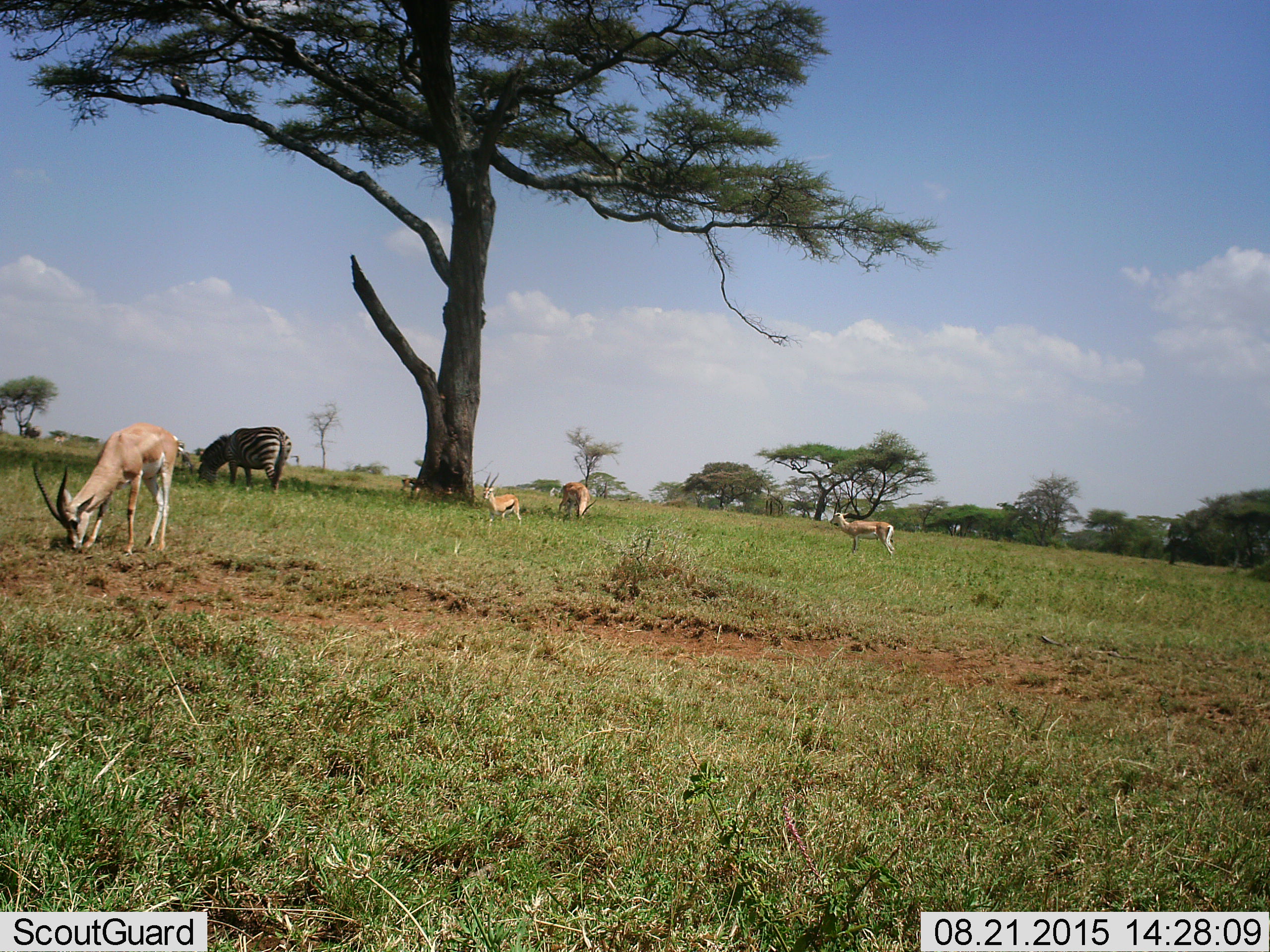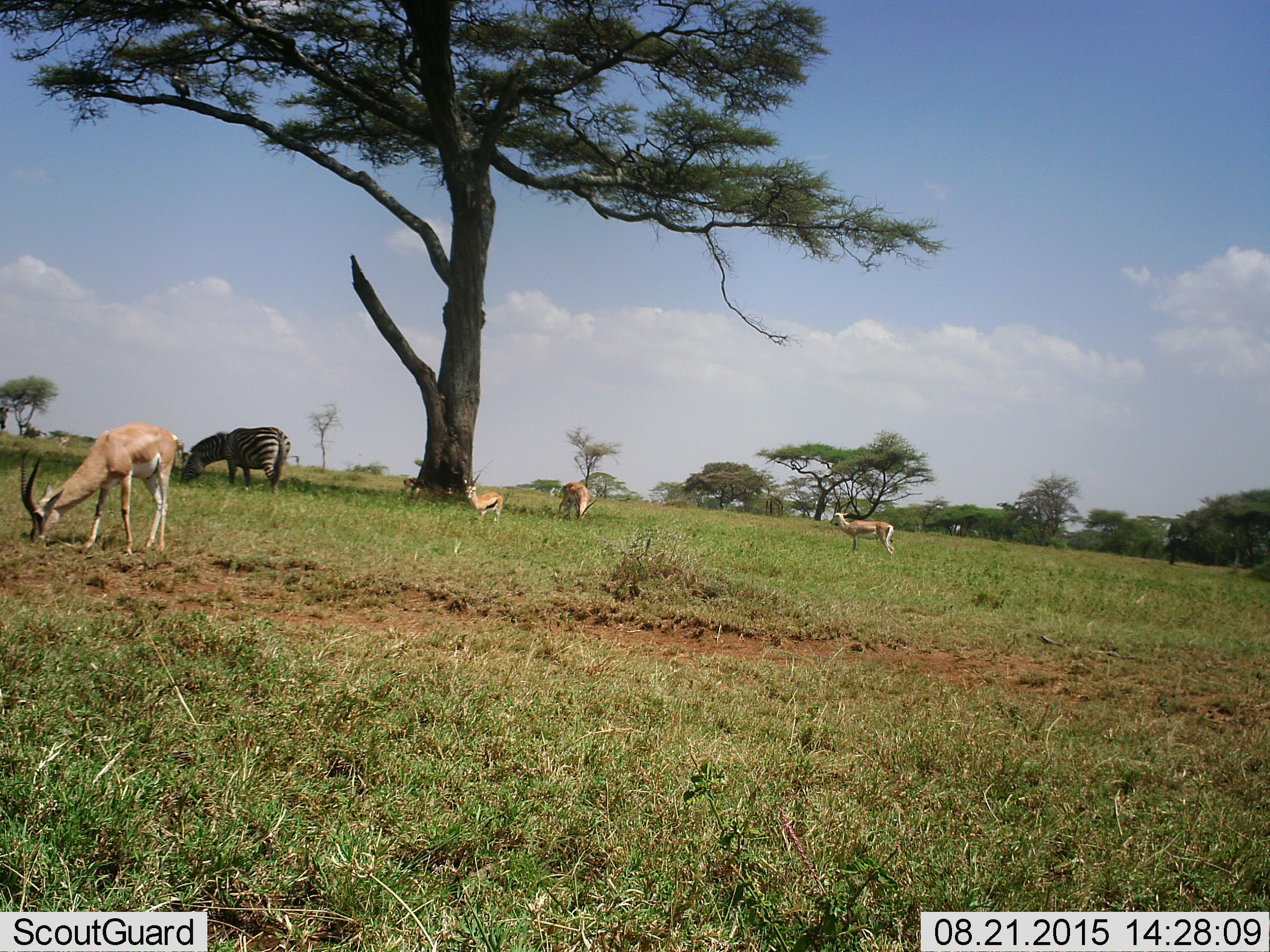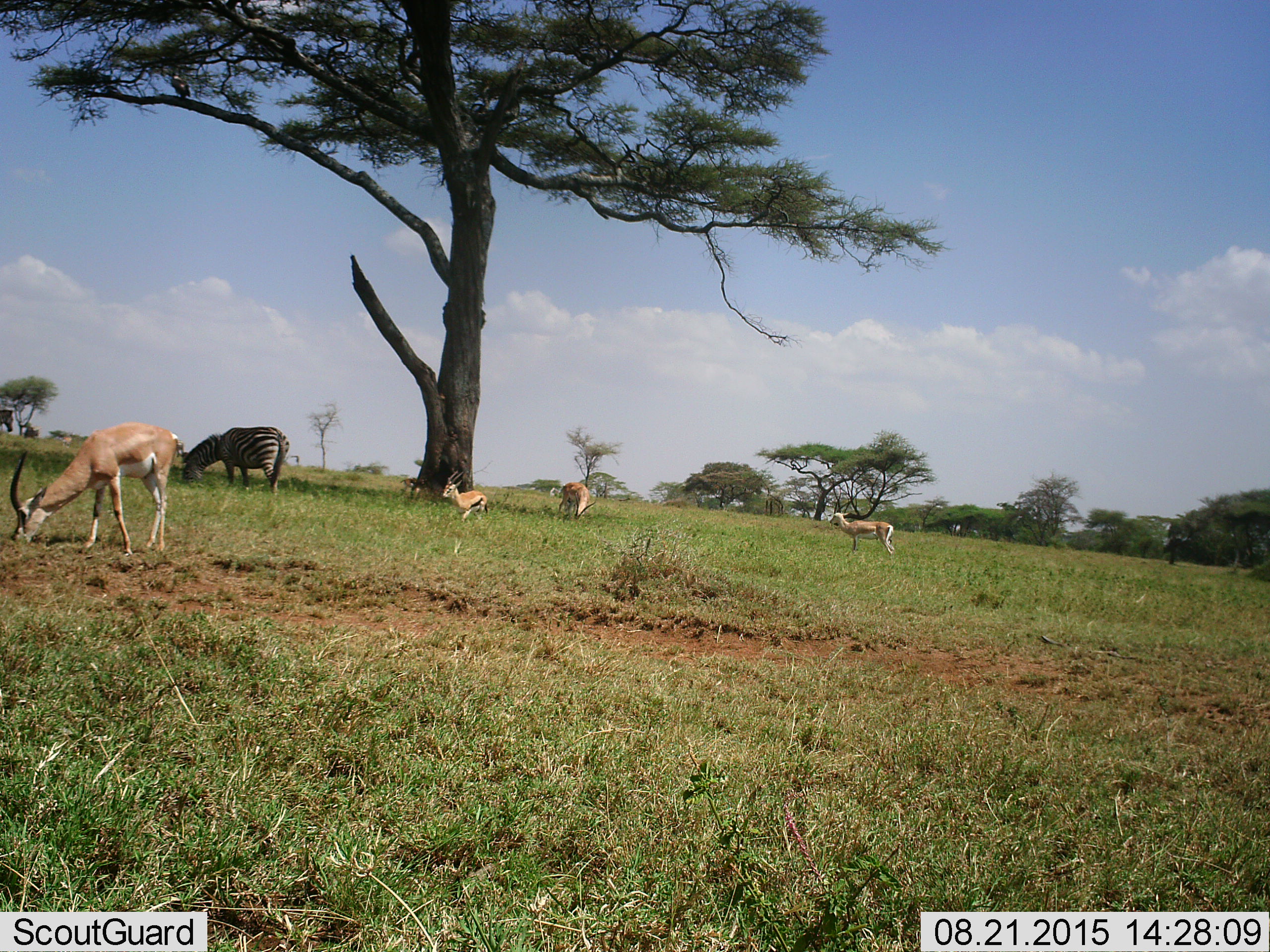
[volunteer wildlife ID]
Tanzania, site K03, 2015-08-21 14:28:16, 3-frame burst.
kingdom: Animalia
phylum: Chordata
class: Mammalia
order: Artiodactyla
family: Bovidae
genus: Nanger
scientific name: Nanger granti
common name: grant's gazelle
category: gazellegrants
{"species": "gazellegrants (grant's gazelle) (Nanger granti)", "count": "3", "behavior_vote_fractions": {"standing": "57%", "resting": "14%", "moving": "0%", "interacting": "0%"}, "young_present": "0%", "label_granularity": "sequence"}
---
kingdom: Animalia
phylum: Chordata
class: Mammalia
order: Artiodactyla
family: Bovidae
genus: Eudorcas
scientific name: Eudorcas thomsonii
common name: thomson's gazelle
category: gazellethomsons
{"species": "gazellethomsons (thomson's gazelle) (Eudorcas thomsonii)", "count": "2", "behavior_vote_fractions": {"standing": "50%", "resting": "0%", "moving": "75%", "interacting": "0%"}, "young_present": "0%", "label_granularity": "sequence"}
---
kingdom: Animalia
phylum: Chordata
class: Mammalia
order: Perissodactyla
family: Equidae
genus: Equus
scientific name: Equus quagga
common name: plains zebra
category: zebra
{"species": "zebra (plains zebra) (Equus quagga)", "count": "1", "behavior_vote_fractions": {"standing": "22%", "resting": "0%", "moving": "0%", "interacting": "0%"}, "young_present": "0%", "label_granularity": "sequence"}